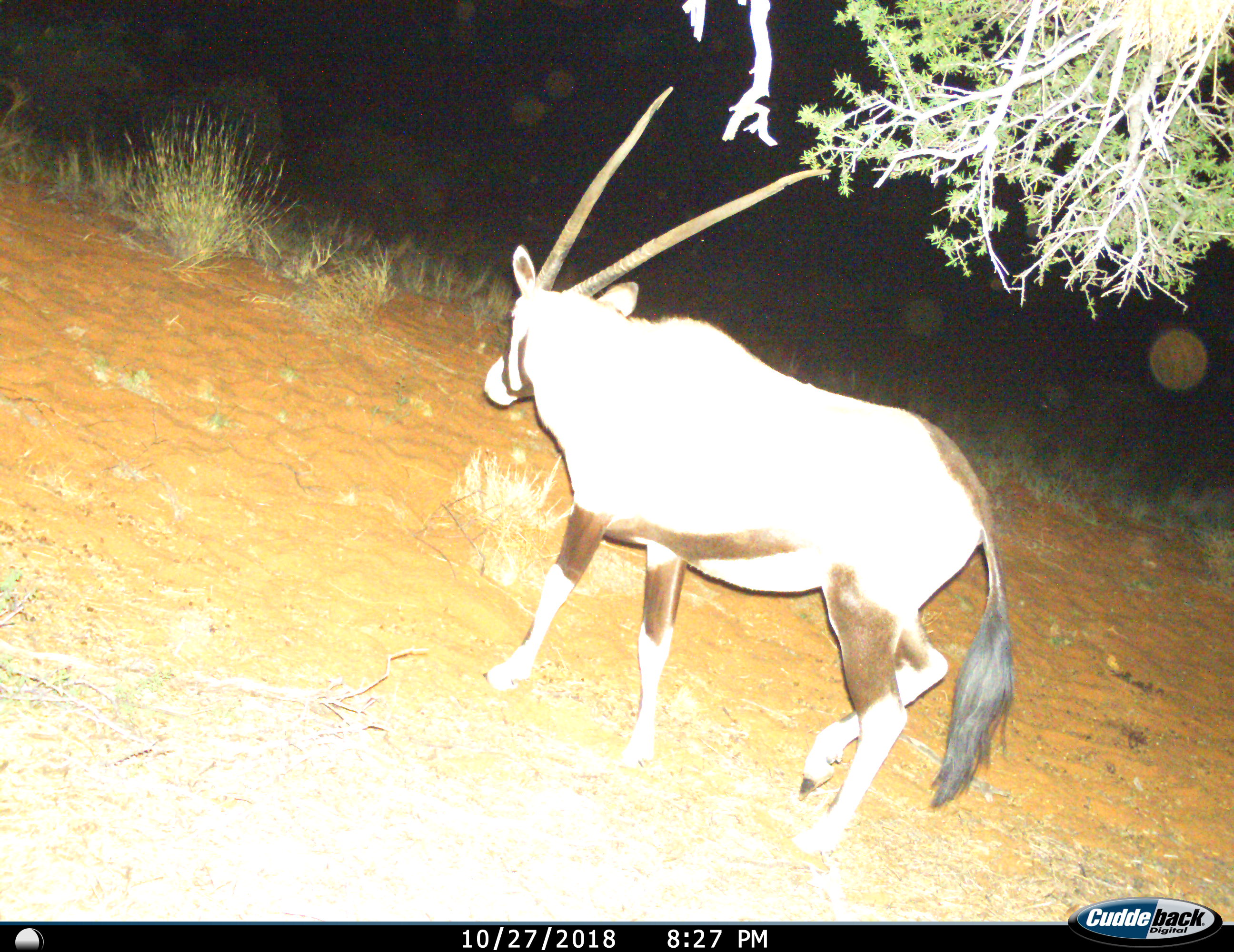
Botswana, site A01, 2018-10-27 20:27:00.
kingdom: Animalia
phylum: Chordata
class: Mammalia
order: Artiodactyla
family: Bovidae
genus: Oryx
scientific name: Oryx gazella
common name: gemsbok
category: gemsbokoryx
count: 1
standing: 27%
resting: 0%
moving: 82%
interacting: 0%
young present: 0%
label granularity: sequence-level